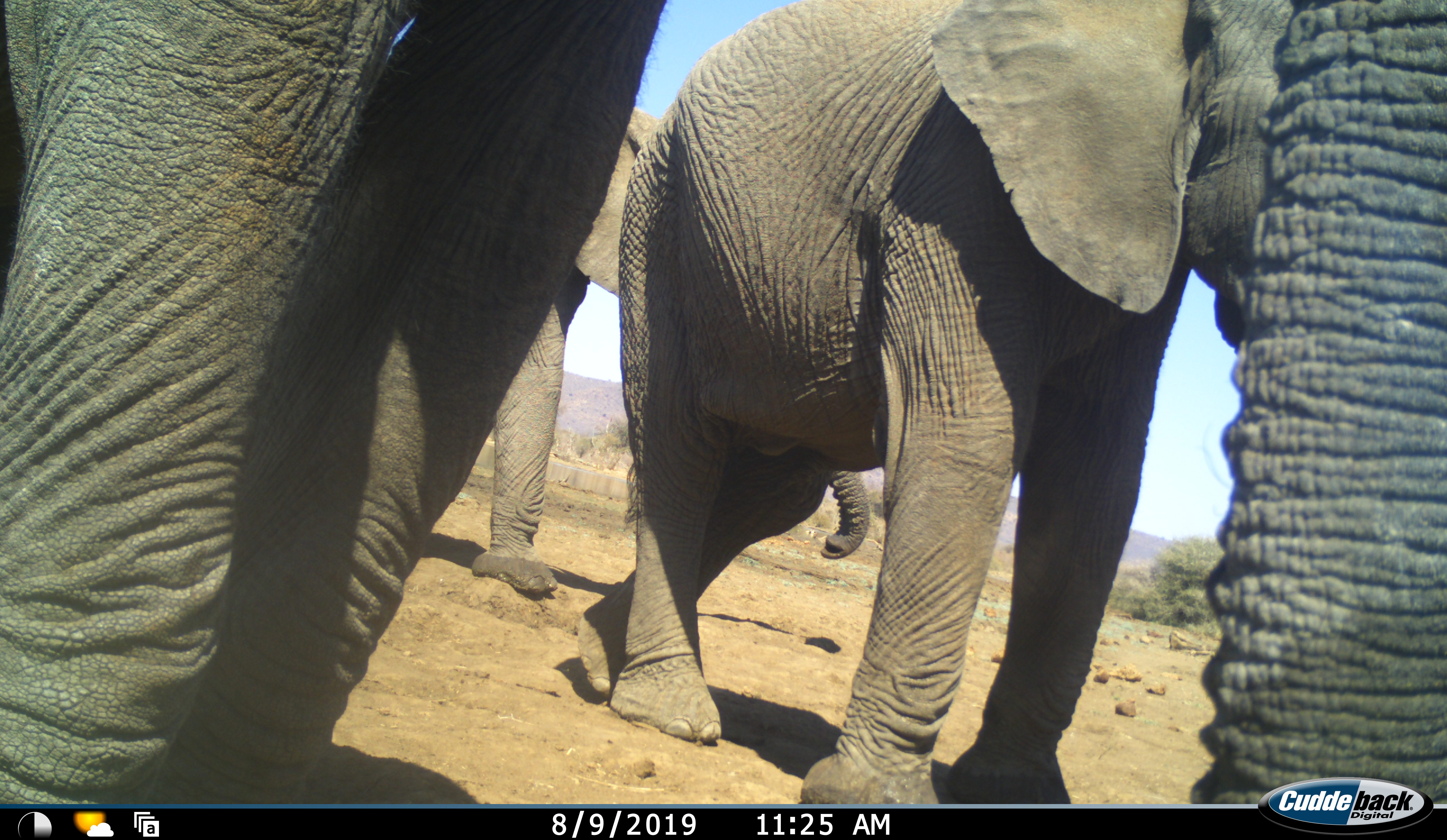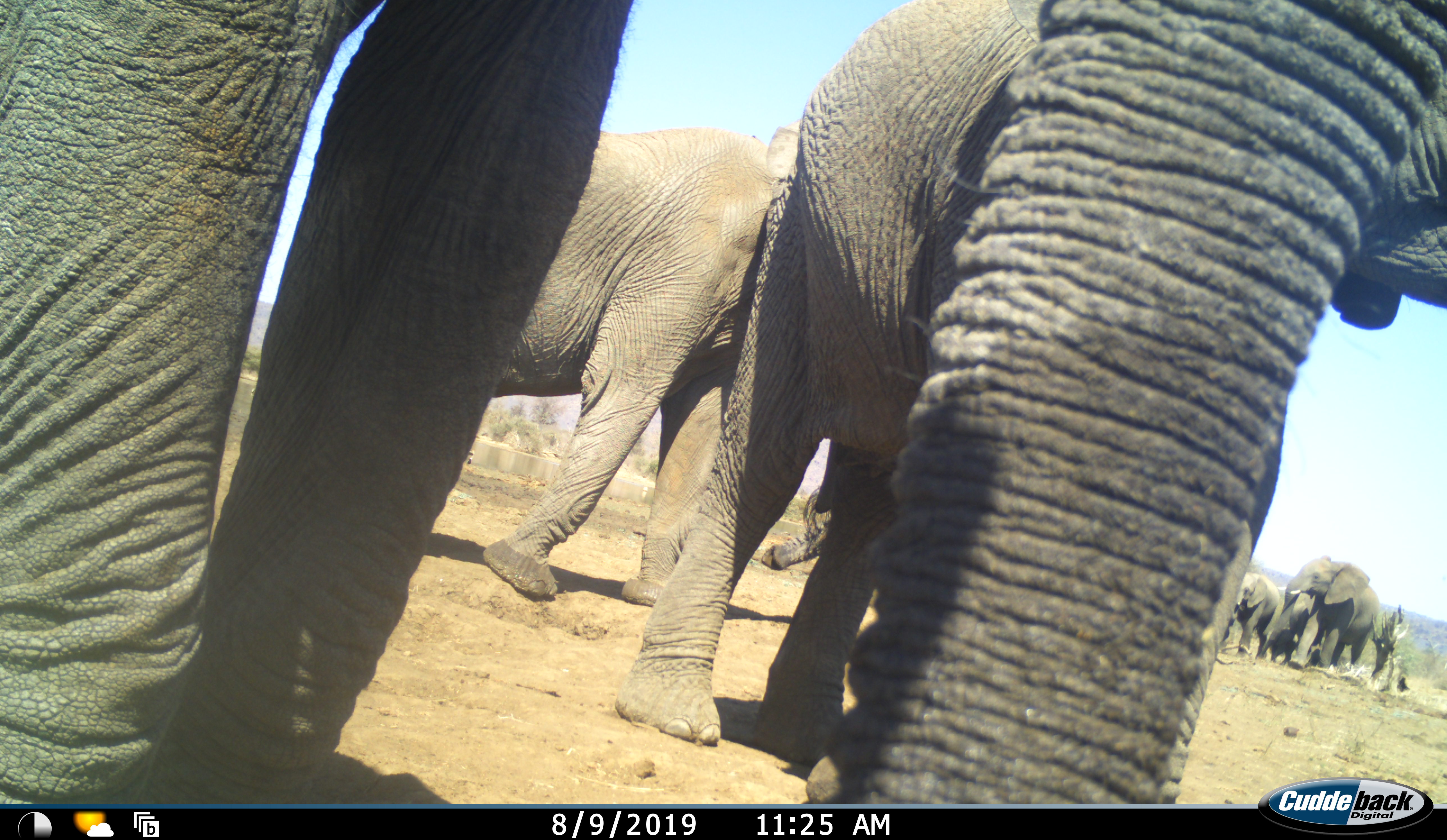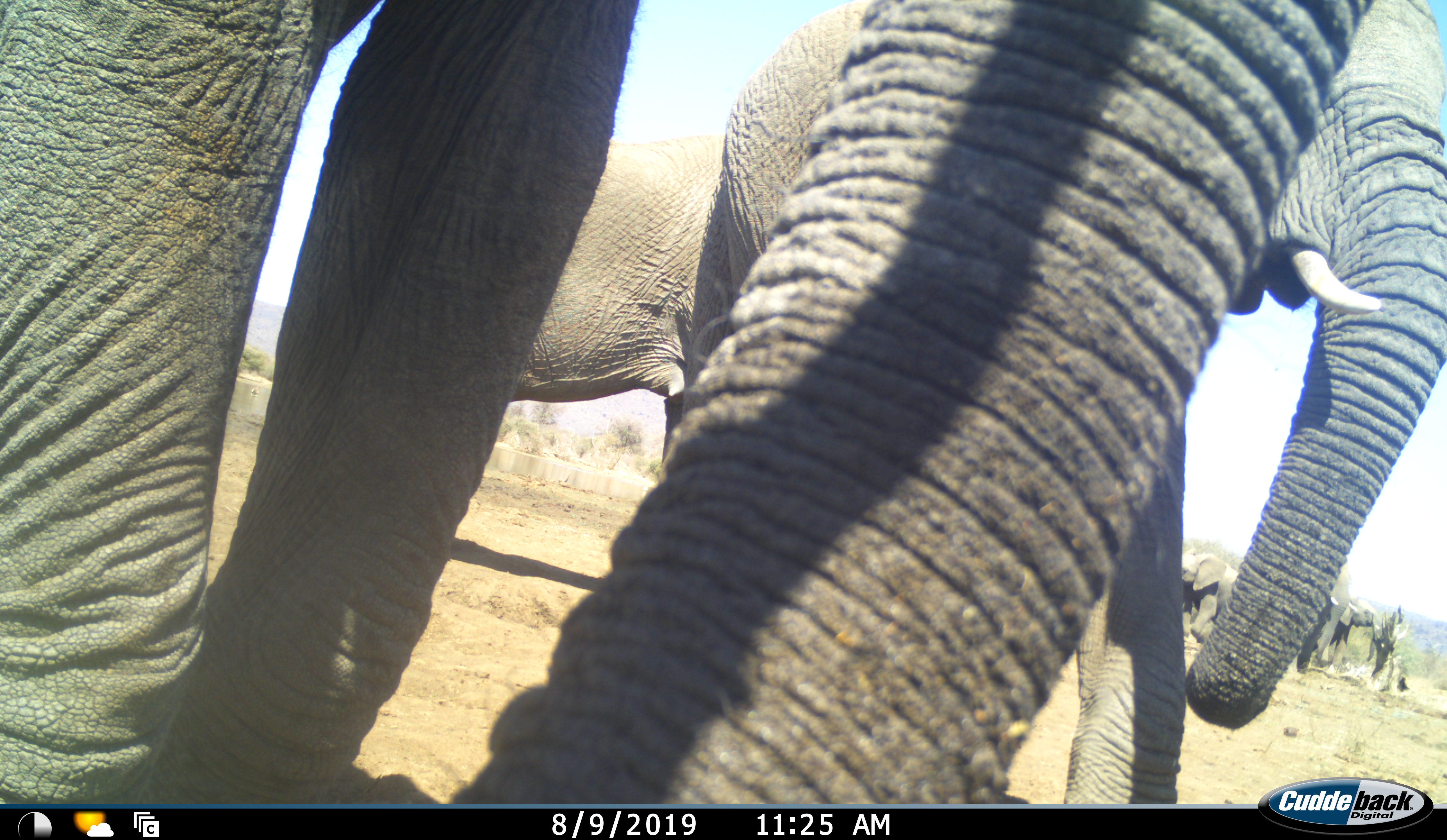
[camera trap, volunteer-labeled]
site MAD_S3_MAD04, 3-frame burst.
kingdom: Animalia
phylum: Chordata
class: Mammalia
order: Proboscidea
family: Elephantidae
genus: Loxodonta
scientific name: Loxodonta africana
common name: african bush elephant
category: elephant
Elephant (african bush elephant) (Loxodonta africana), count 6. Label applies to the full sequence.